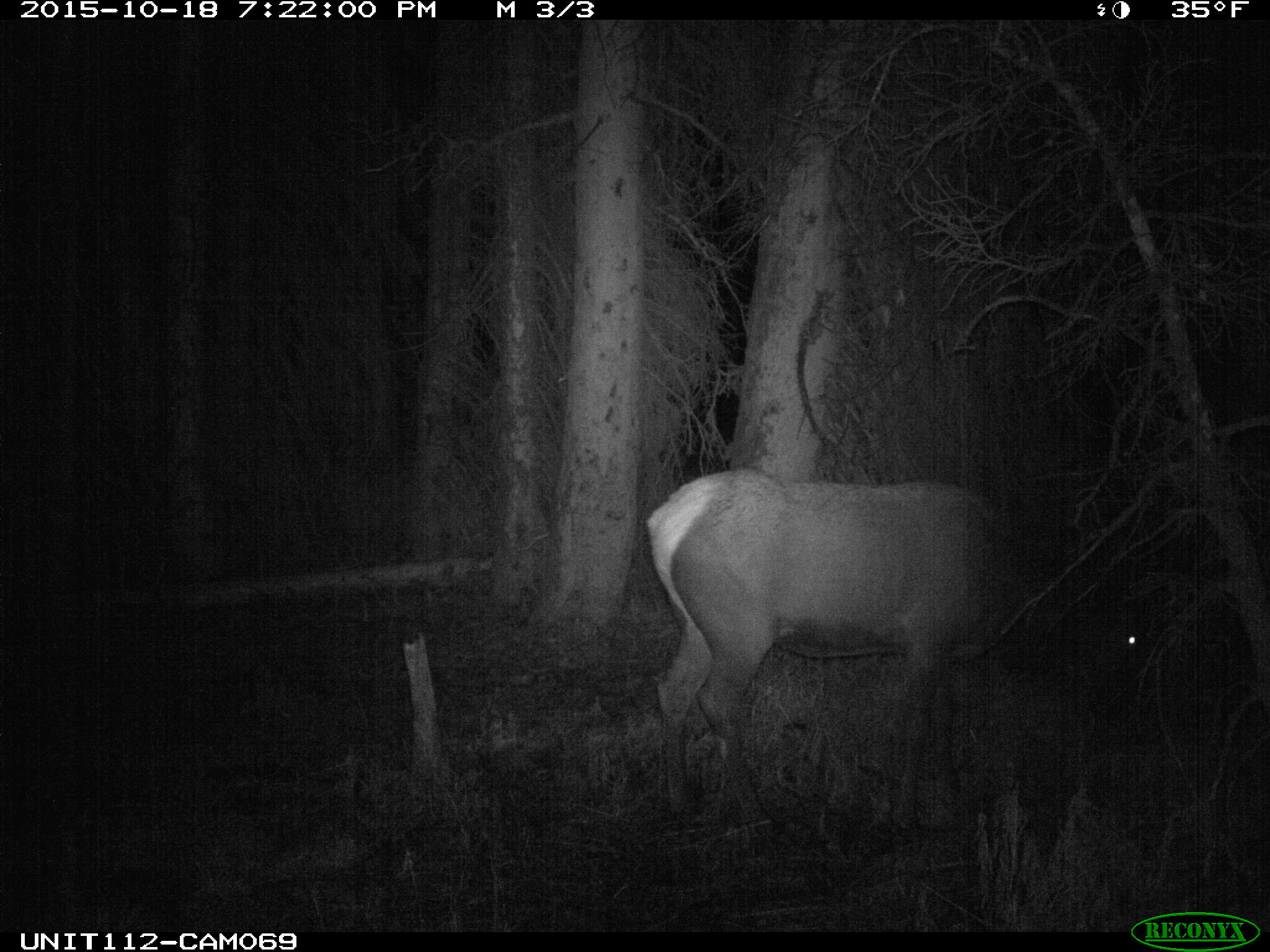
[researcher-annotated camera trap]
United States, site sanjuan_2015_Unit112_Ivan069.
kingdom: Animalia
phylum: Chordata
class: Mammalia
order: Artiodactyla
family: Cervidae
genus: Cervus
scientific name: Cervus elaphus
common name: red deer